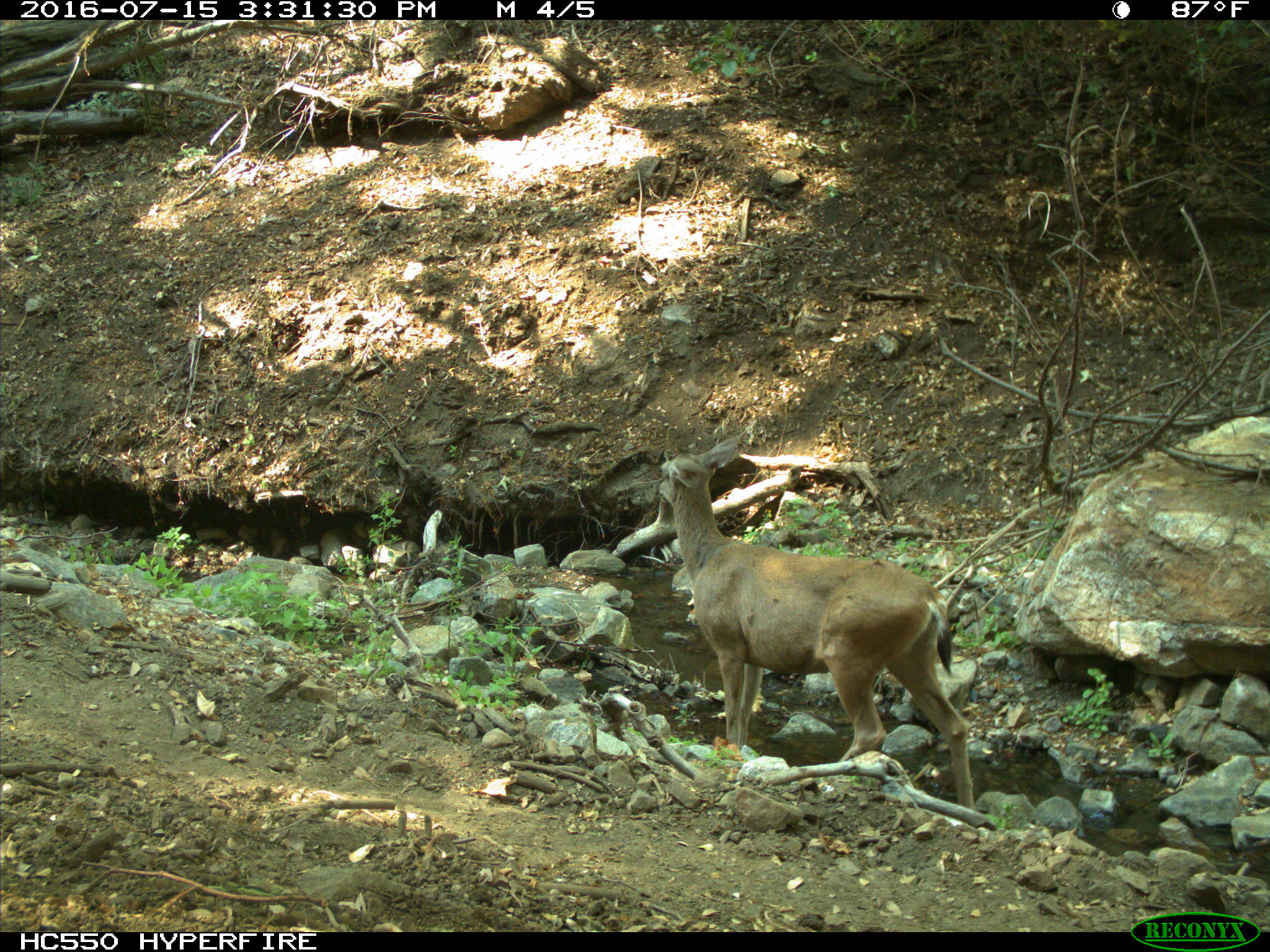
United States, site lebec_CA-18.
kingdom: Animalia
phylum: Chordata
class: Mammalia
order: Artiodactyla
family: Cervidae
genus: Odocoileus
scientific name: Odocoileus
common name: deer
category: unidentified deer